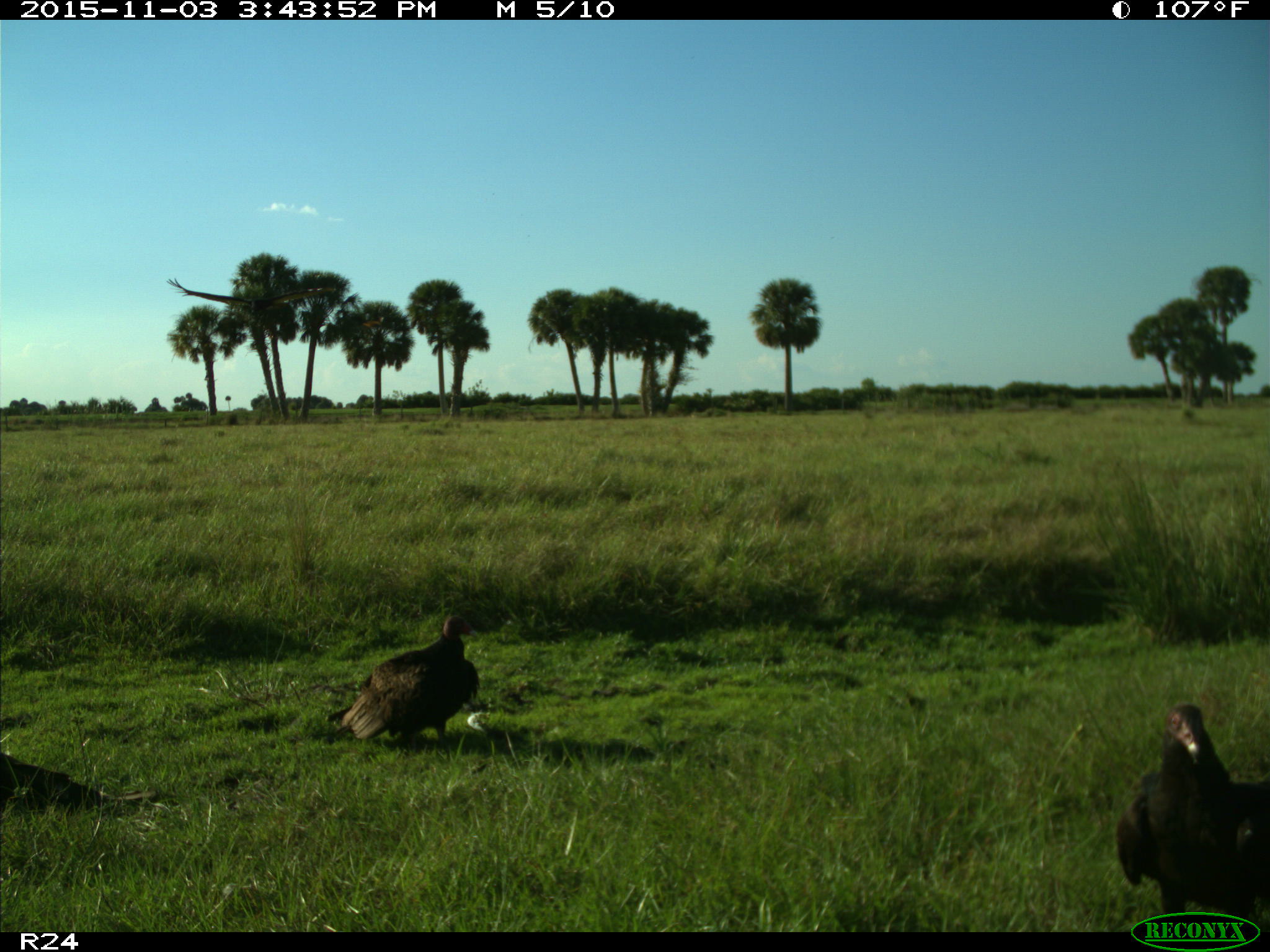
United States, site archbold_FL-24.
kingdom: Animalia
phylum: Chordata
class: Aves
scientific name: Aves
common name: birds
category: unidentified bird